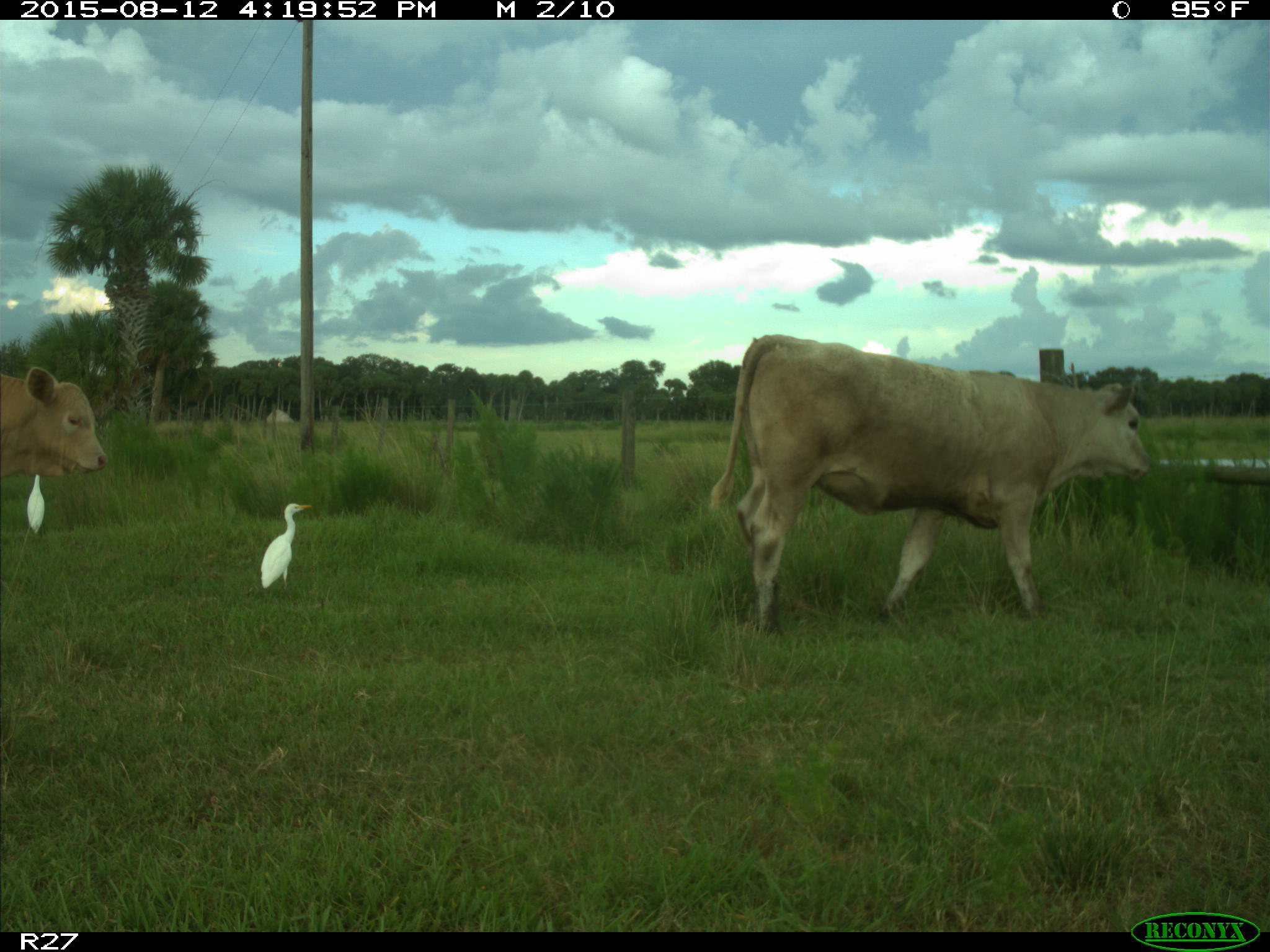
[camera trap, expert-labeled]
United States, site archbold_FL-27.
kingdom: Animalia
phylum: Chordata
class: Mammalia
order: Artiodactyla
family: Bovidae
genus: Bos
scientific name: Bos taurus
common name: domestic cow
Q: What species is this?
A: Bos taurus (domestic cow).